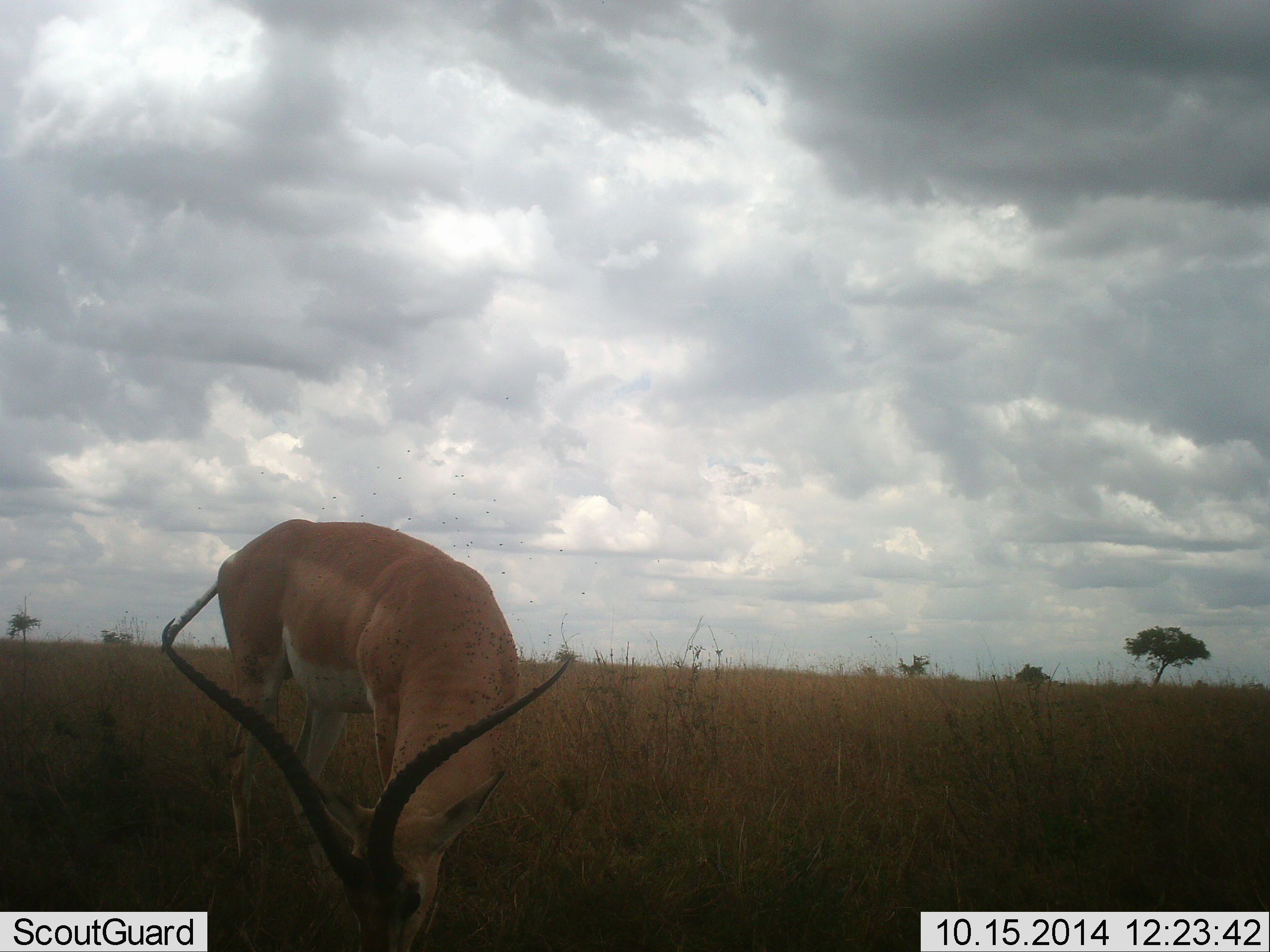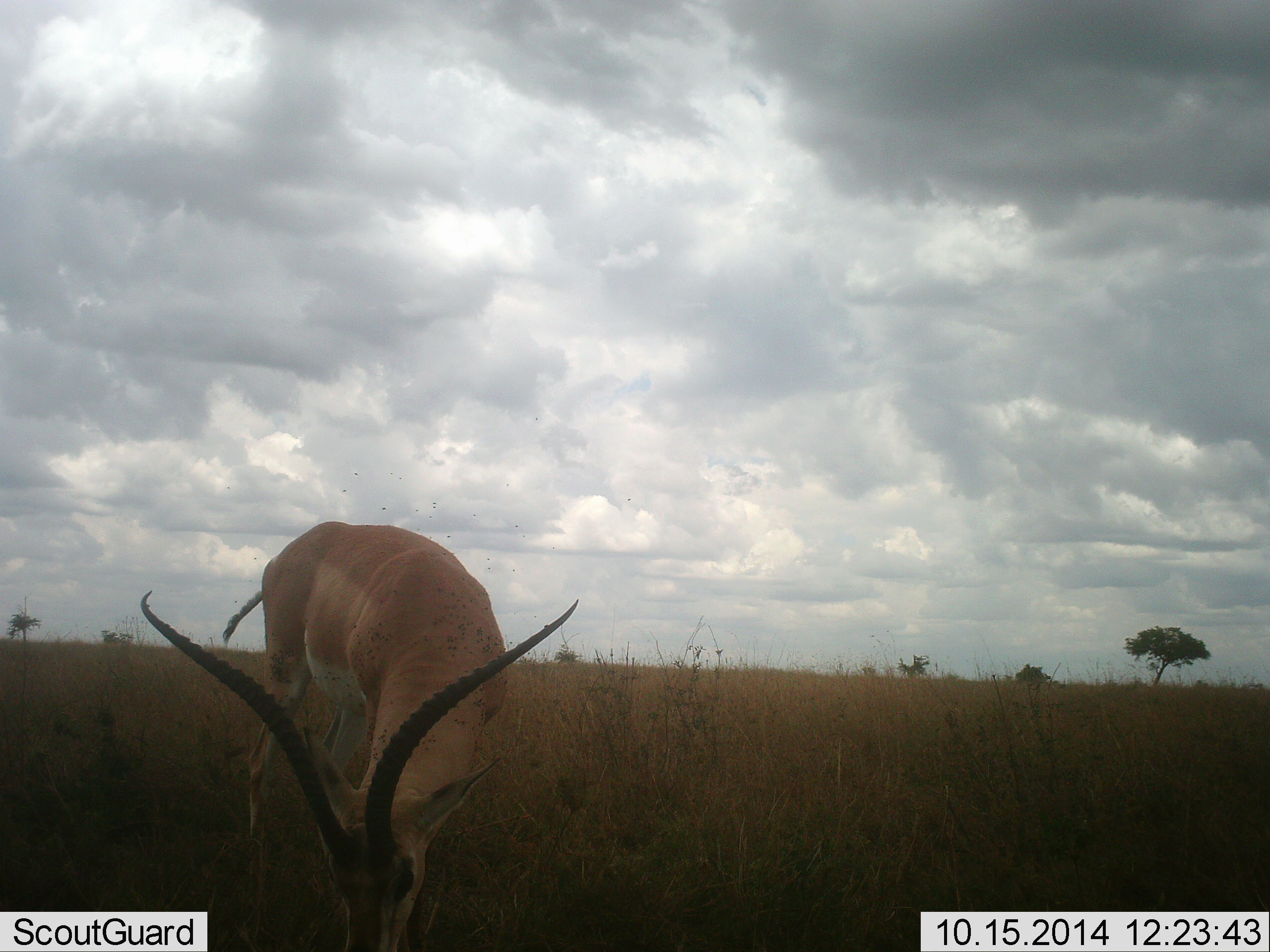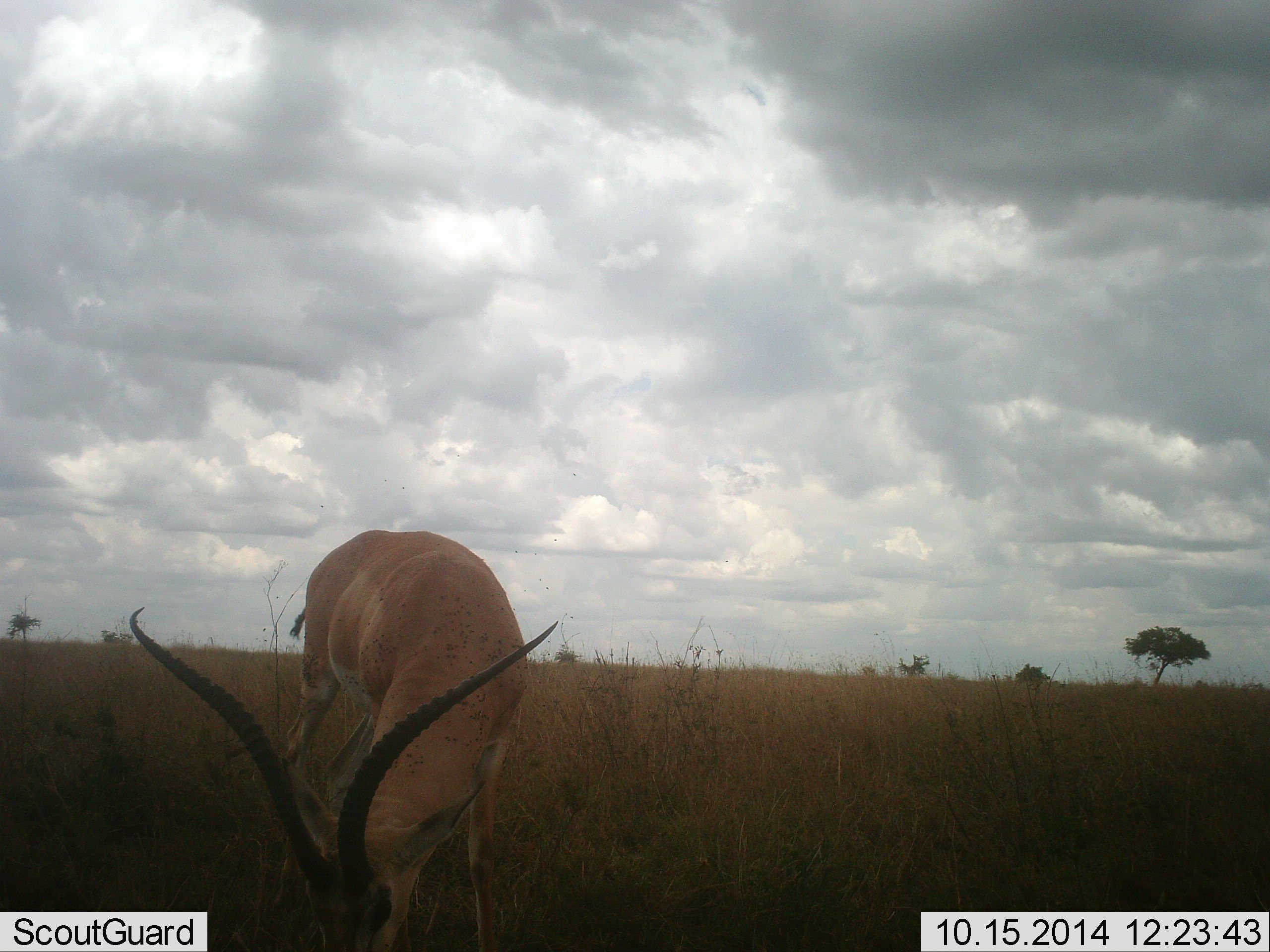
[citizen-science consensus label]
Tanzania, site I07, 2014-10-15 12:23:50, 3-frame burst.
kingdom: Animalia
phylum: Chordata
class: Mammalia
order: Artiodactyla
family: Bovidae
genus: Aepyceros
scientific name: Aepyceros melampus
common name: impala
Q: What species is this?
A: Impala (Aepyceros melampus).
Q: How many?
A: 1.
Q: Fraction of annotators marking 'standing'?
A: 18%.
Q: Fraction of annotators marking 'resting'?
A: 0%.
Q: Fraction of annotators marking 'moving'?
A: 0%.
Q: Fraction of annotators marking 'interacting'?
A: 0%.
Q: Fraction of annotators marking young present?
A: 0%.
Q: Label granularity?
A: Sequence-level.